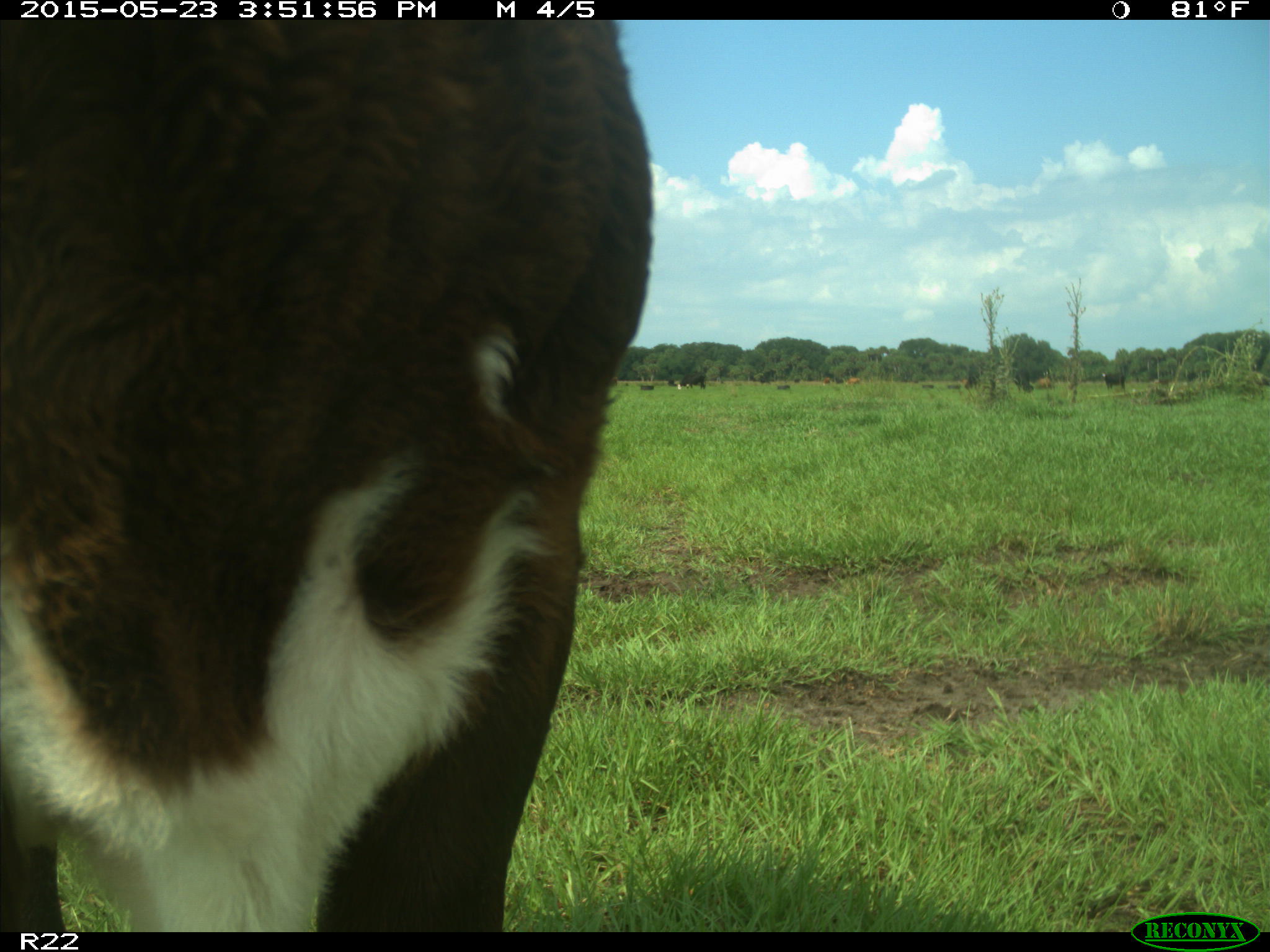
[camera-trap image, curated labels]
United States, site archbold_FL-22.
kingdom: Animalia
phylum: Chordata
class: Mammalia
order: Artiodactyla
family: Bovidae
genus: Bos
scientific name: Bos taurus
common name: domestic cow